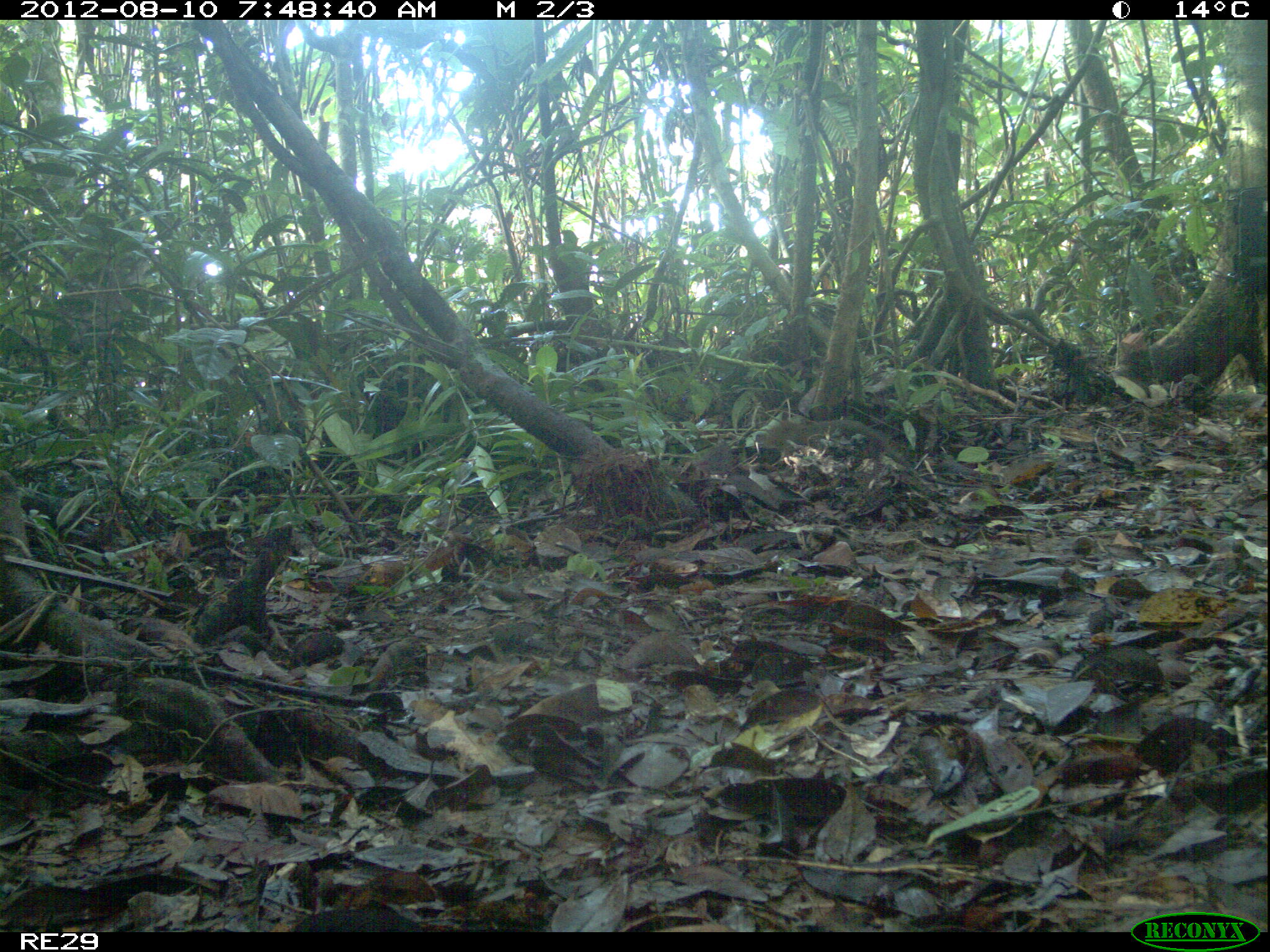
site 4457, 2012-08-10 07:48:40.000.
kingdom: Animalia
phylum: Chordata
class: Mammalia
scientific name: Mammalia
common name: mammals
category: small mammal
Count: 1.